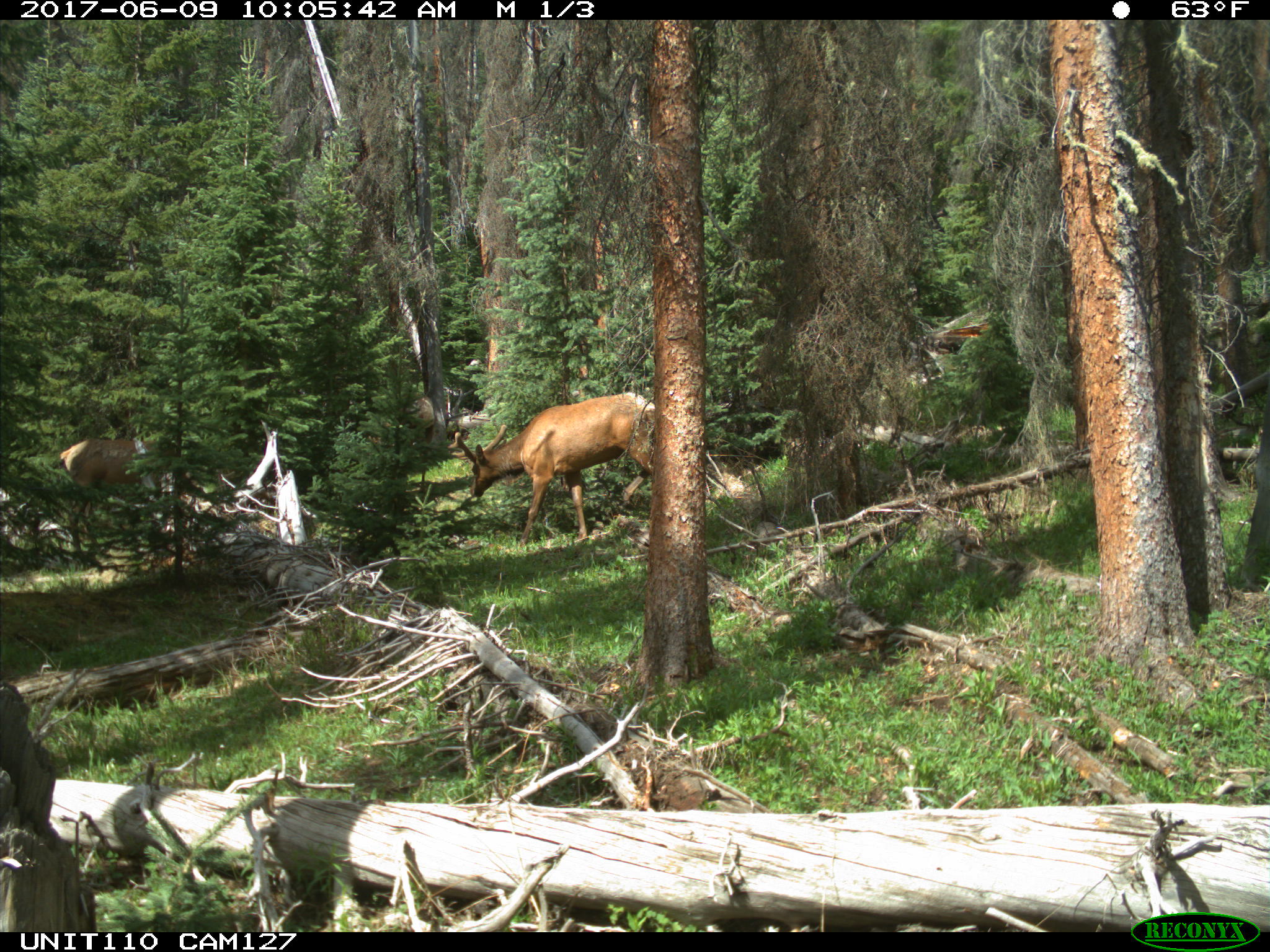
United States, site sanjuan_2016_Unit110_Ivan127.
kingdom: Animalia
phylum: Chordata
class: Mammalia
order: Artiodactyla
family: Cervidae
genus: Cervus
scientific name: Cervus elaphus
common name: red deer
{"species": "Cervus elaphus (red deer)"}